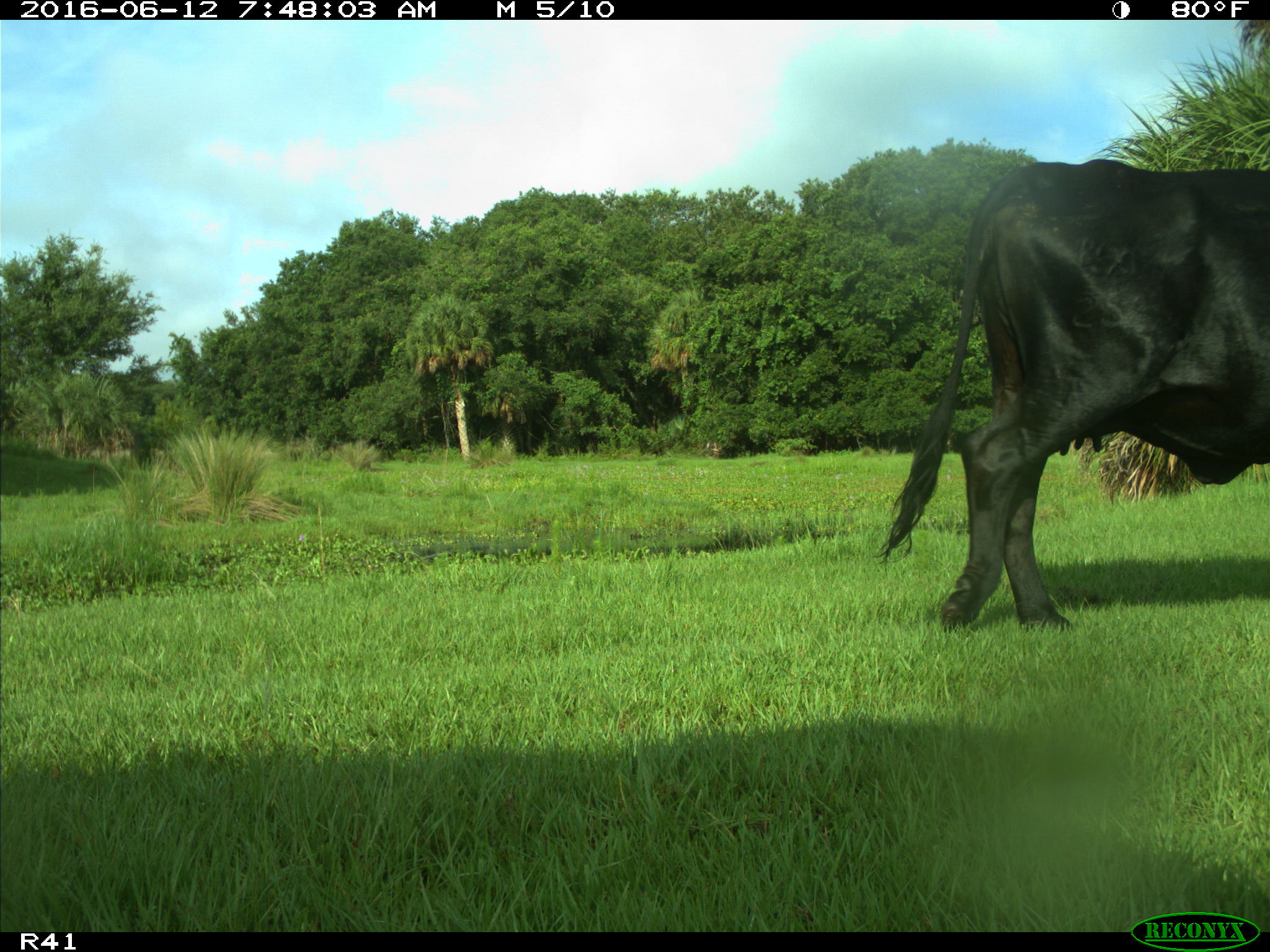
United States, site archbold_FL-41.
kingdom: Animalia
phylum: Chordata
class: Mammalia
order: Artiodactyla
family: Bovidae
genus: Bos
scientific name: Bos taurus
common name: domestic cow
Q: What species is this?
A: Bos taurus (domestic cow).